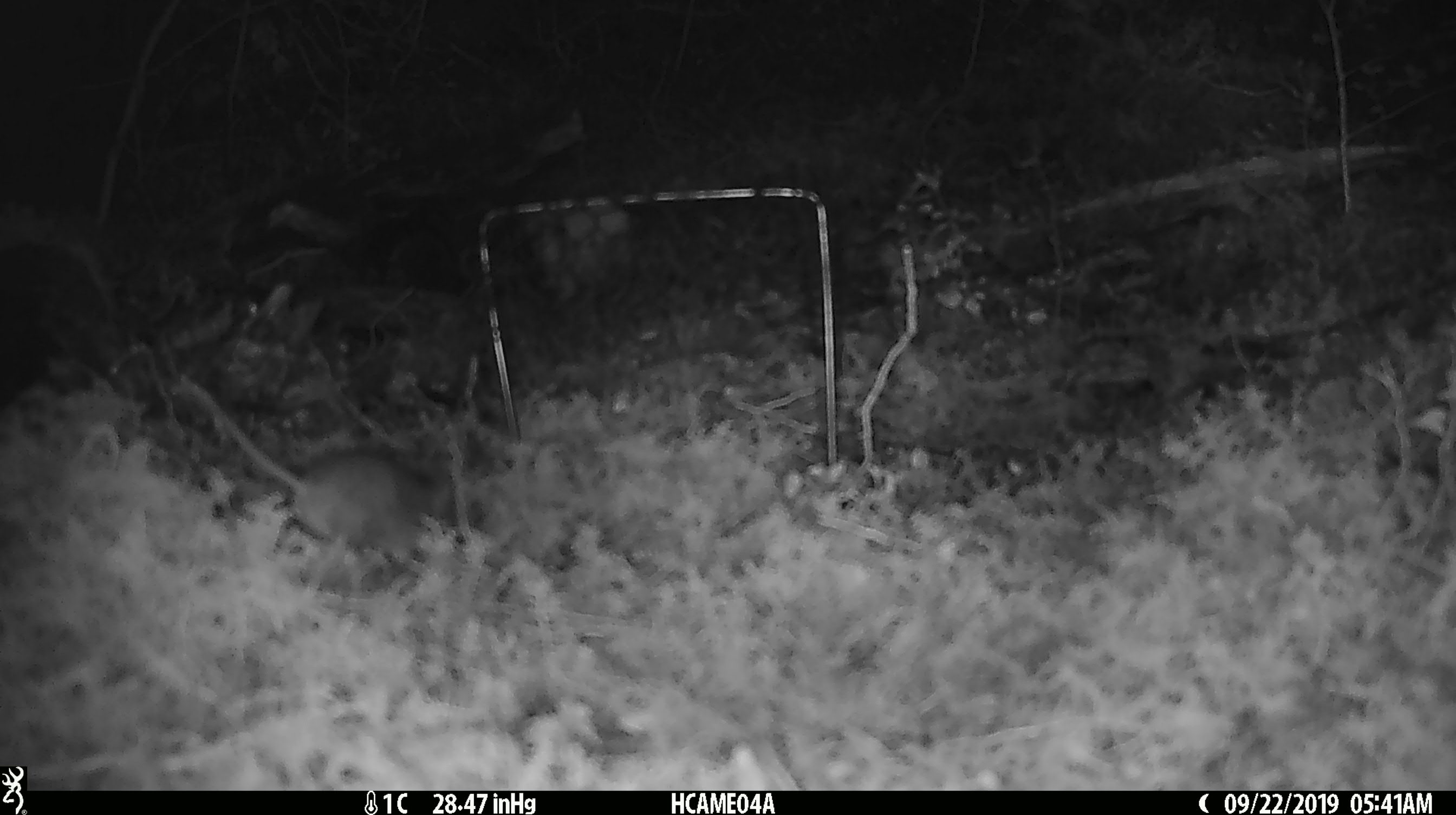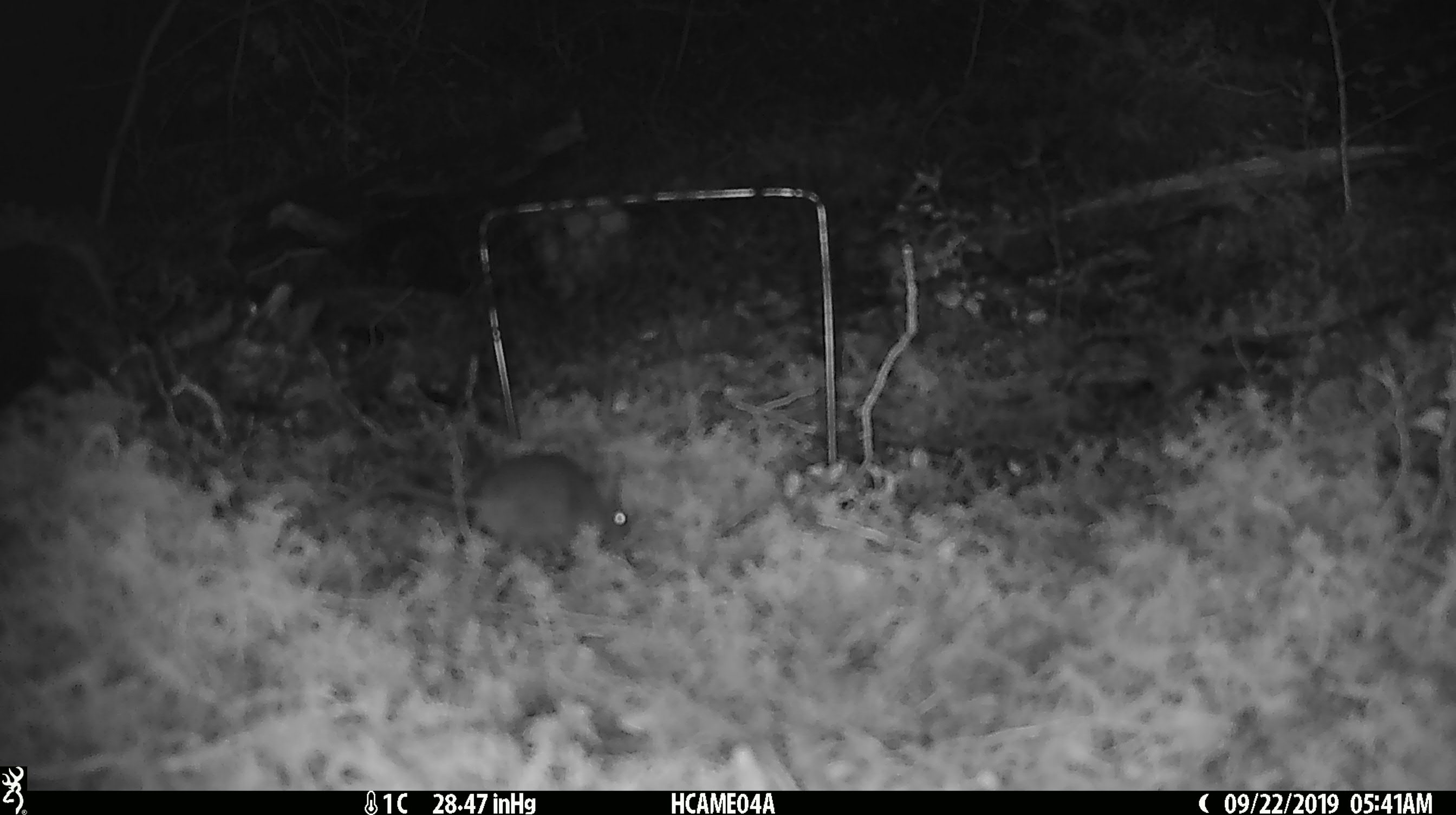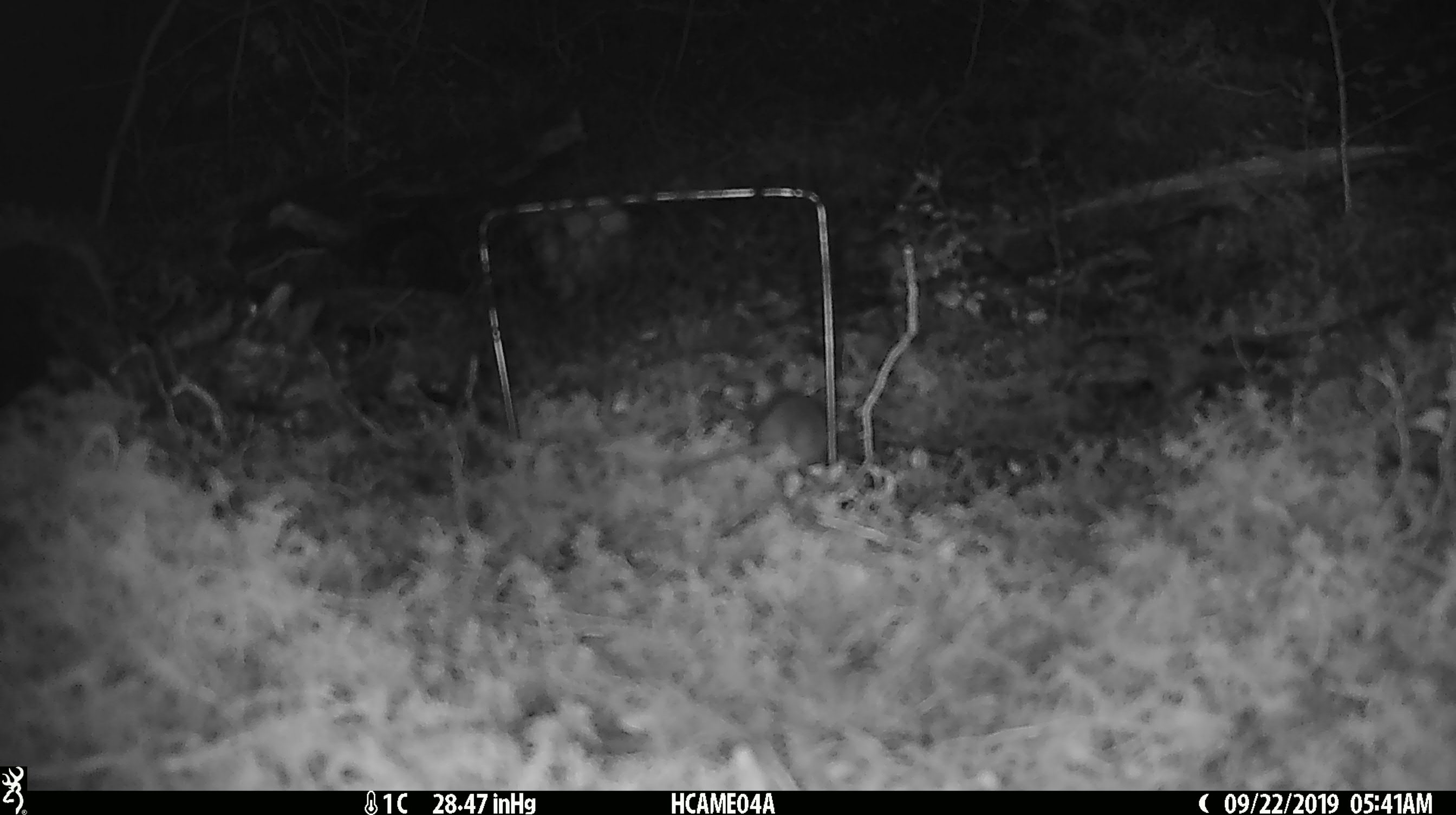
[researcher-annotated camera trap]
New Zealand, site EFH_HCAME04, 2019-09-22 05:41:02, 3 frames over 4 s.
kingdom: Animalia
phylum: Chordata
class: Mammalia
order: Rodentia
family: Muridae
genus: Mus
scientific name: Mus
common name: mouse